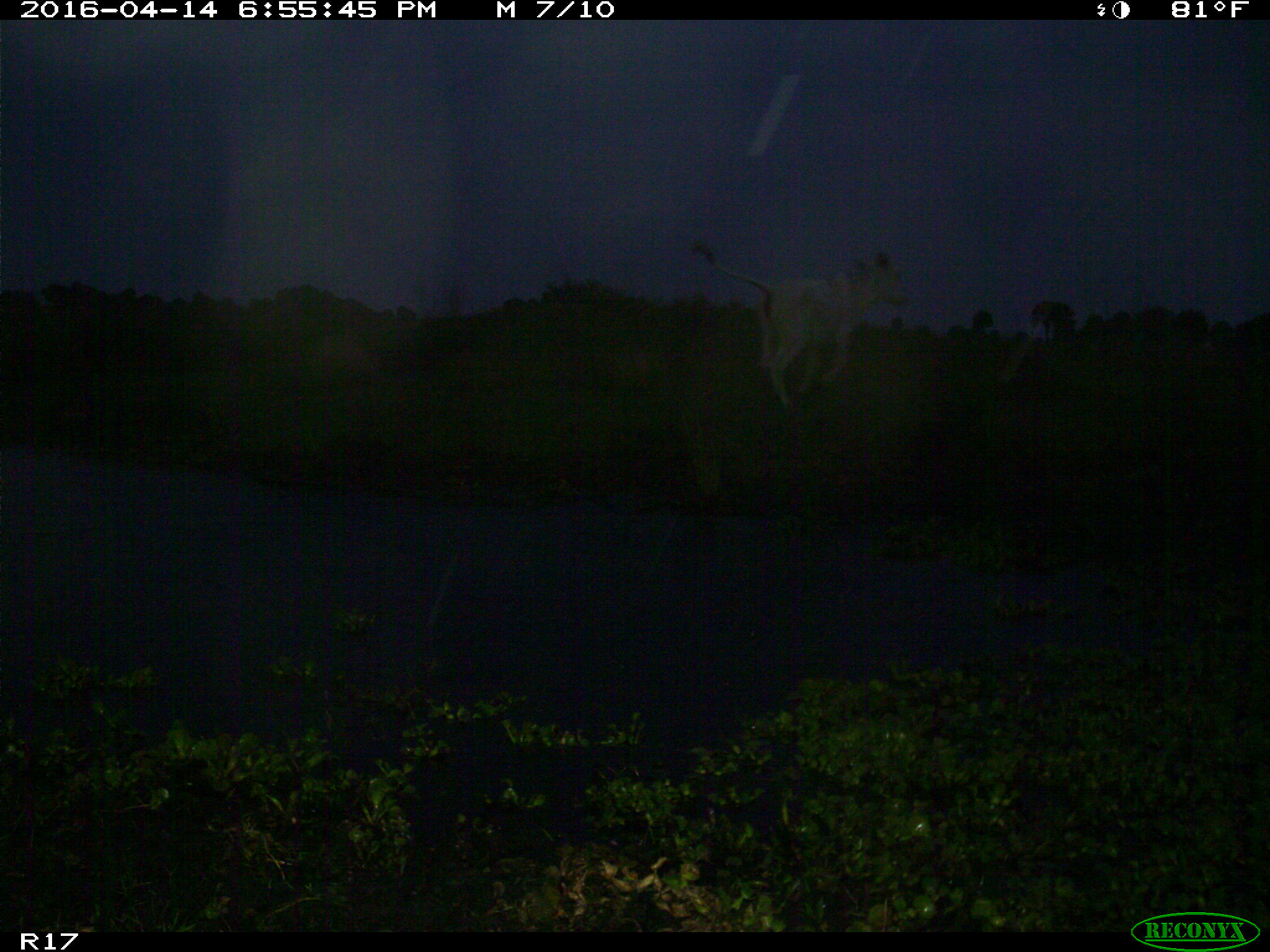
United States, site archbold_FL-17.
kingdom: Animalia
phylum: Chordata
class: Mammalia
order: Artiodactyla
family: Bovidae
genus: Bos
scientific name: Bos taurus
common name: domestic cow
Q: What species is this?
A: Bos taurus (domestic cow).